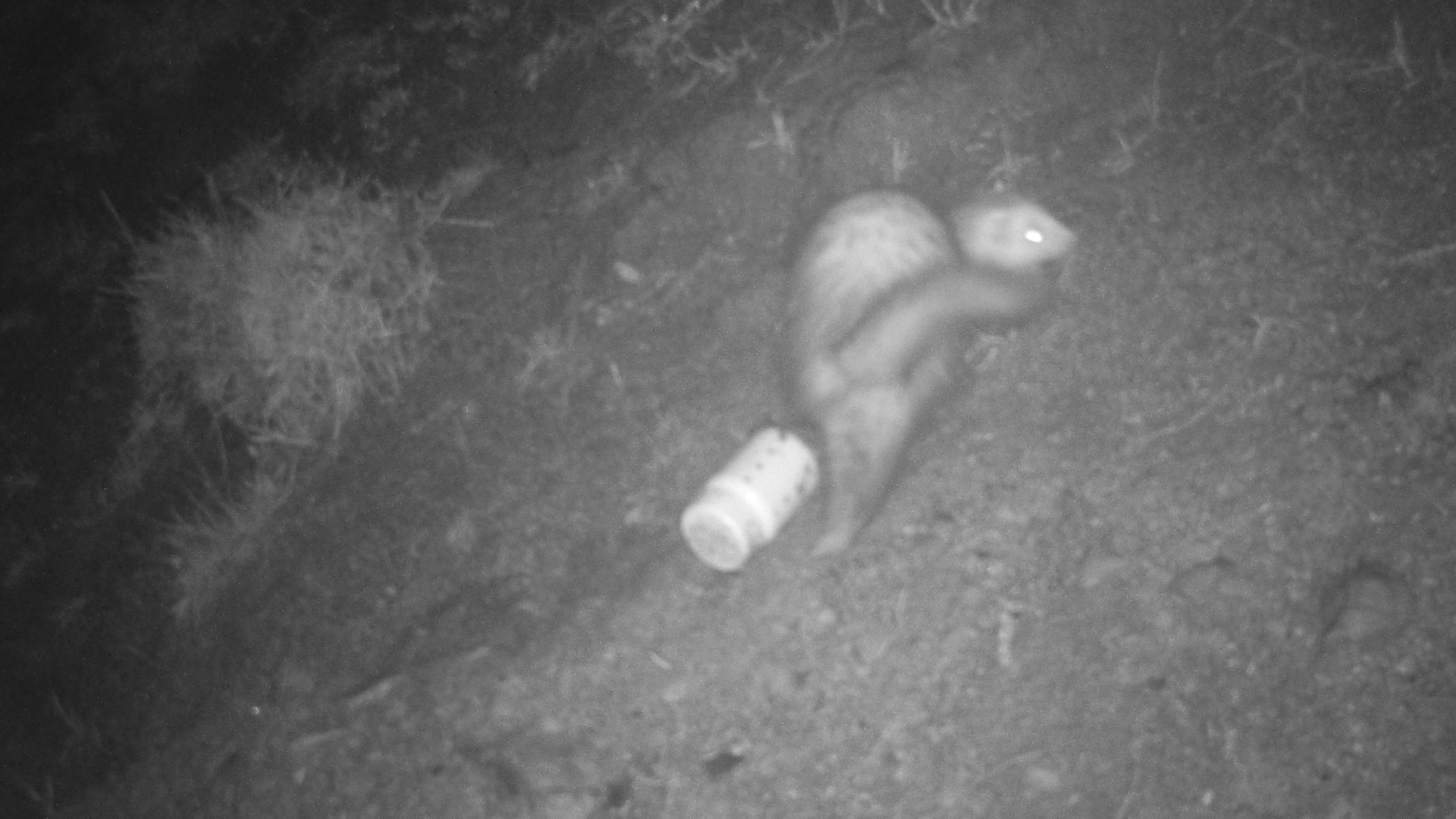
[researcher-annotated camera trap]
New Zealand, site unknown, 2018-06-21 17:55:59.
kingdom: Animalia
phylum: Chordata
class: Mammalia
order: Carnivora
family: Mustelidae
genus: Mustela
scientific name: Mustela furo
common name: ferret